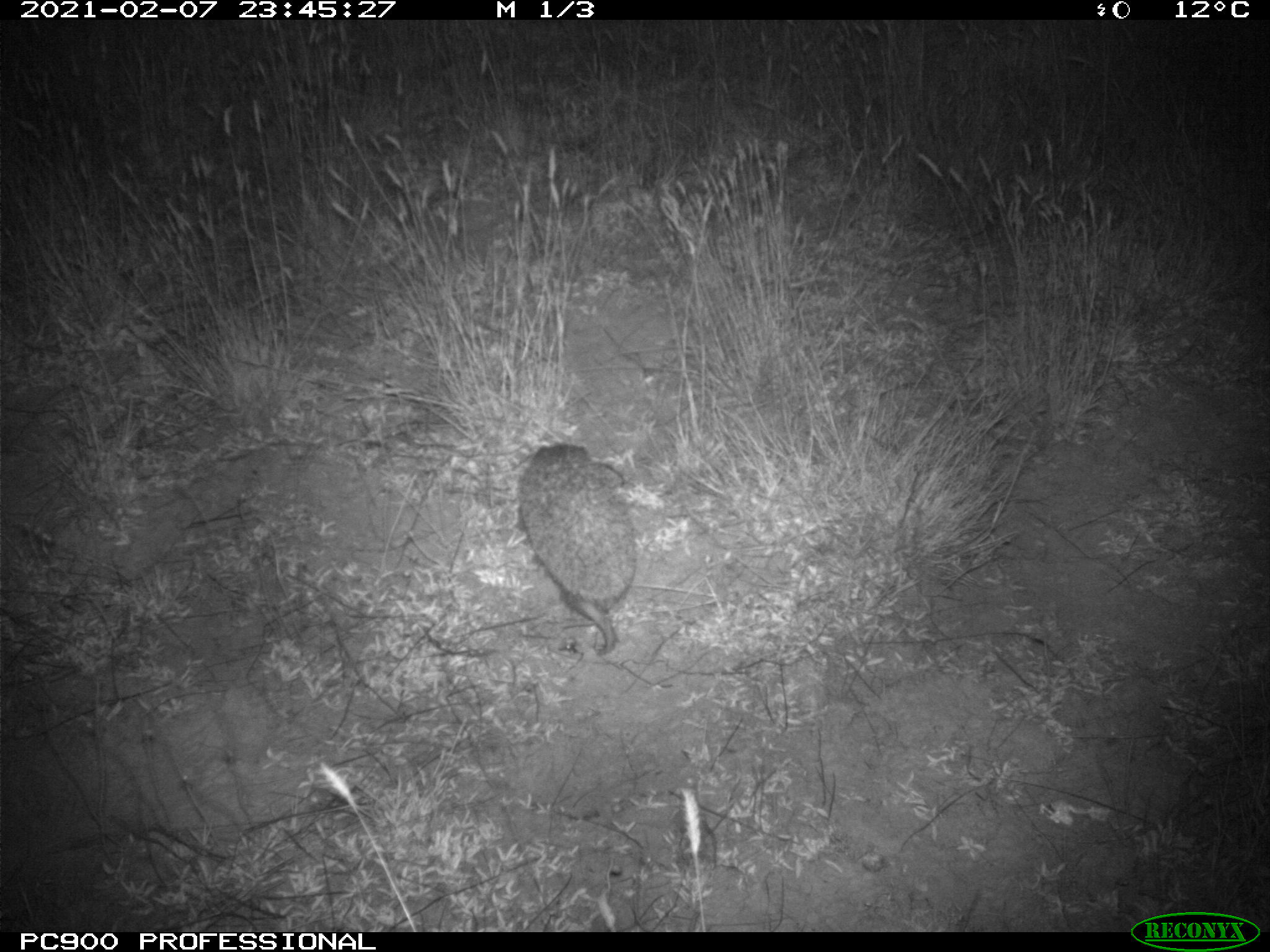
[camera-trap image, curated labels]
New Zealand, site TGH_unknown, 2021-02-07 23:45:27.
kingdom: Animalia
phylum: Chordata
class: Mammalia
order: Eulipotyphla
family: Erinaceidae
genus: Erinaceus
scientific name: Erinaceus europaeus europaeus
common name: european hedgehog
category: hedgehog